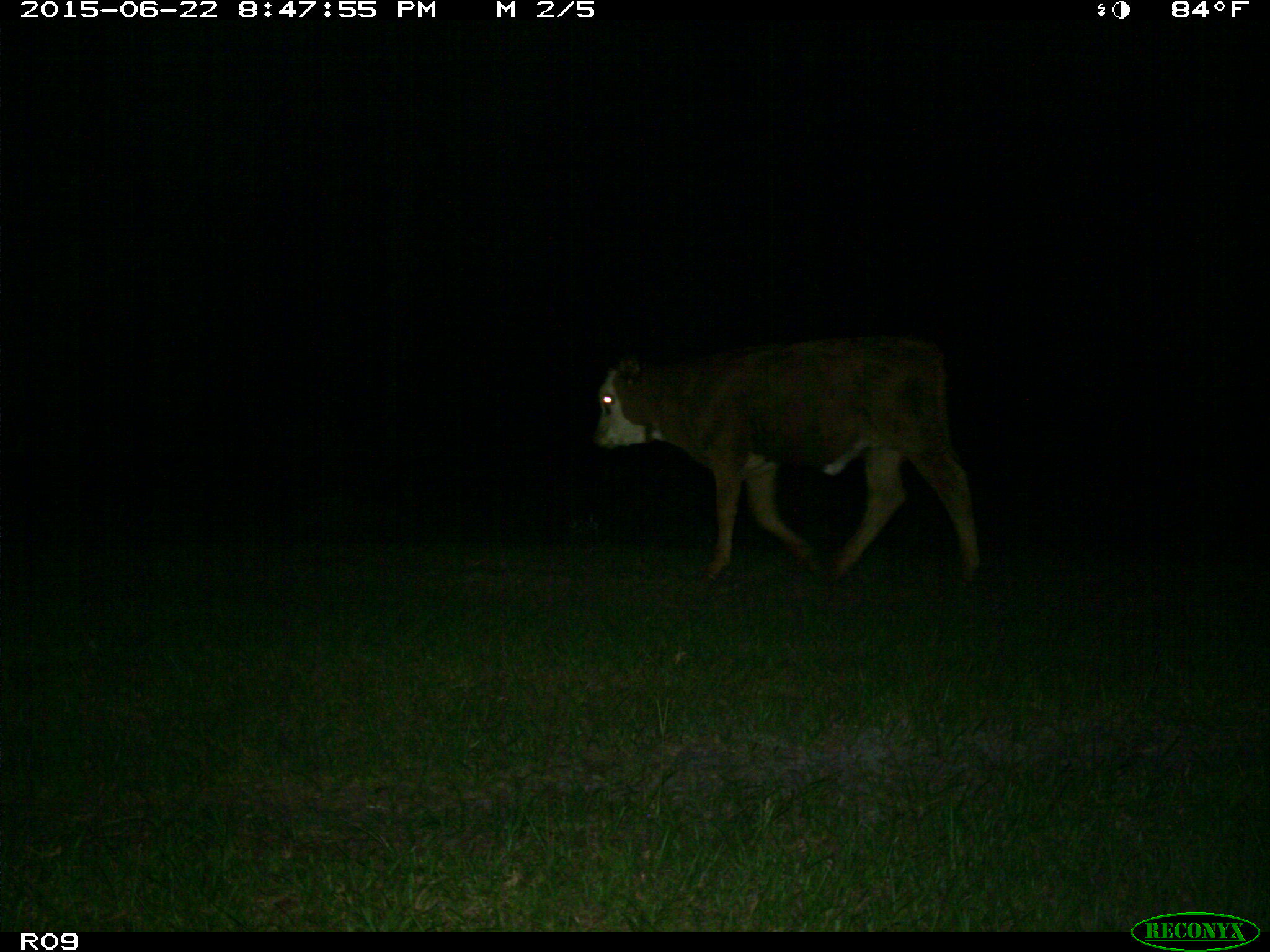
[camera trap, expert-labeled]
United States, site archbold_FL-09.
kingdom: Animalia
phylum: Chordata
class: Mammalia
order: Artiodactyla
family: Bovidae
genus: Bos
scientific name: Bos taurus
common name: domestic cow